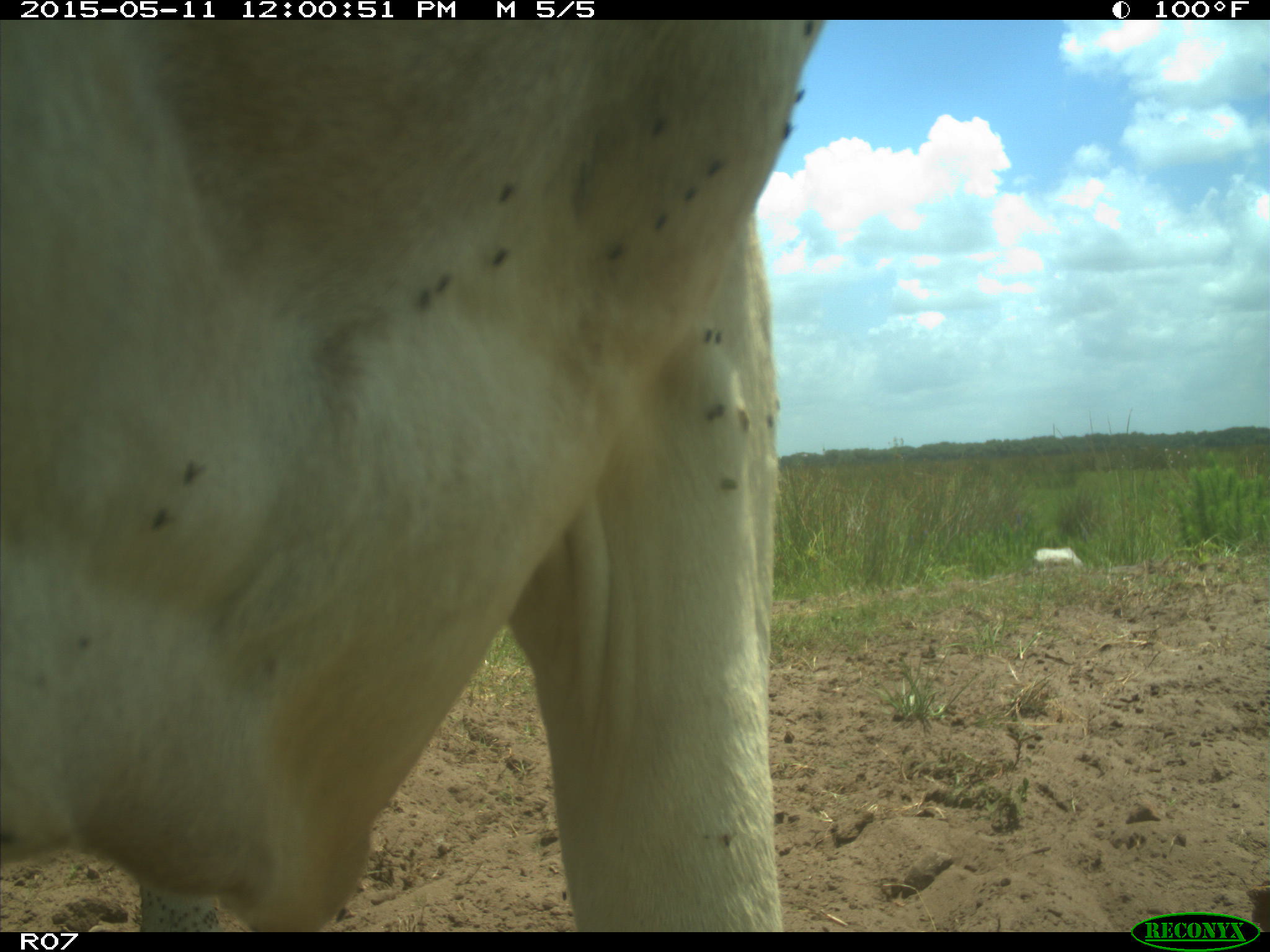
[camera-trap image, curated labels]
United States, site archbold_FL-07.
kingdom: Animalia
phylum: Chordata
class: Mammalia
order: Artiodactyla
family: Bovidae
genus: Bos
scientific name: Bos taurus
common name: domestic cow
Bos taurus (domestic cow).